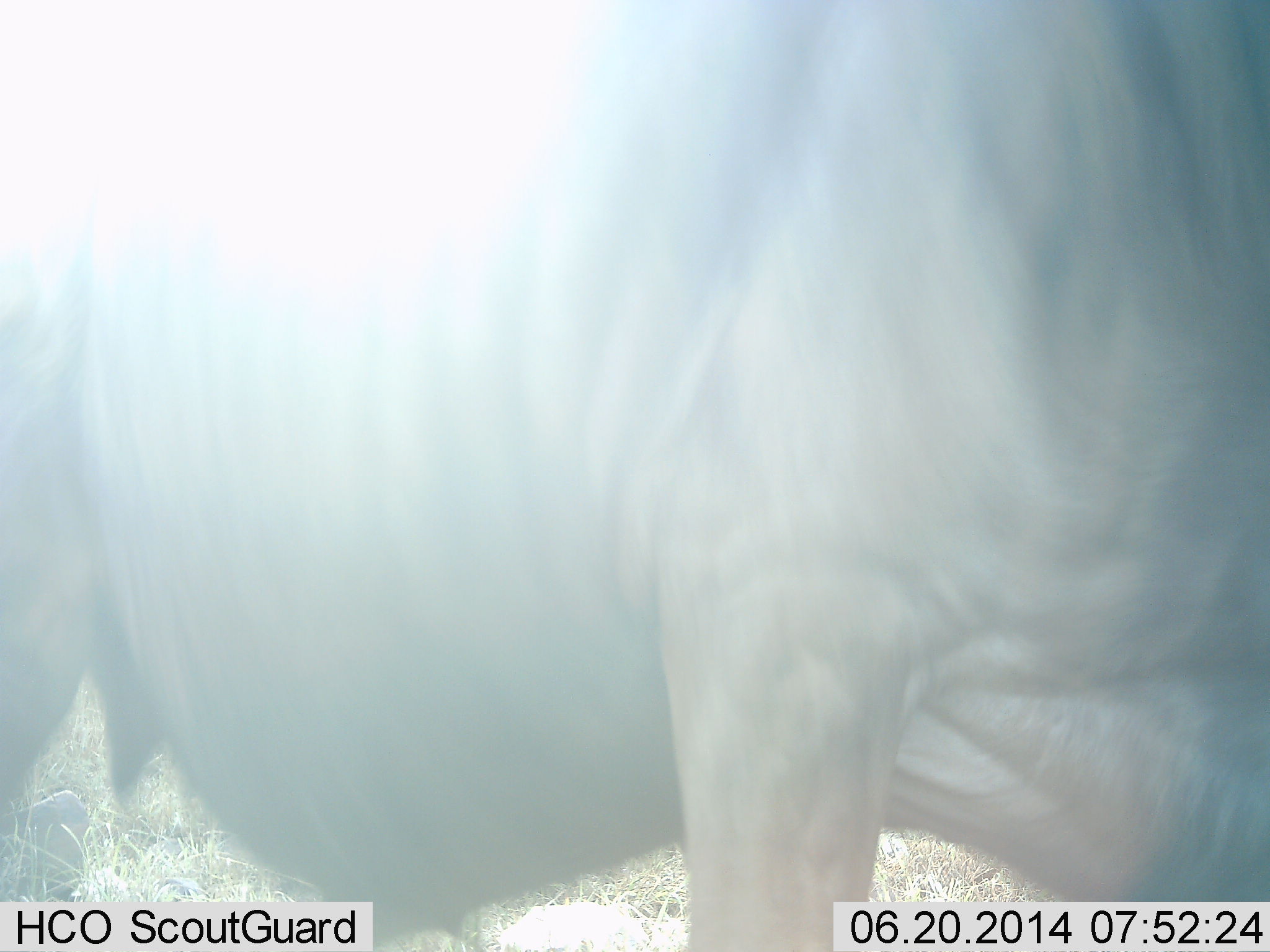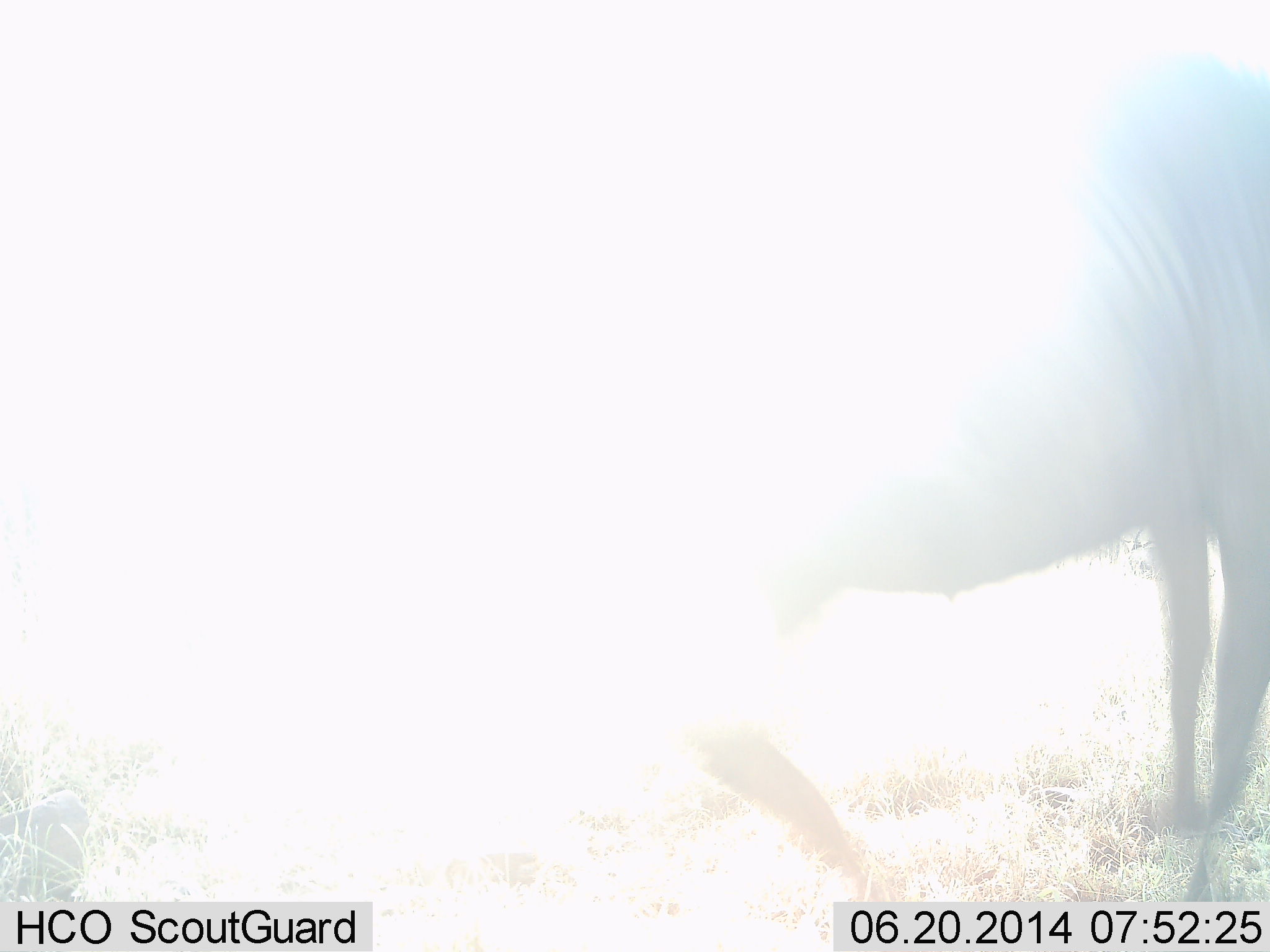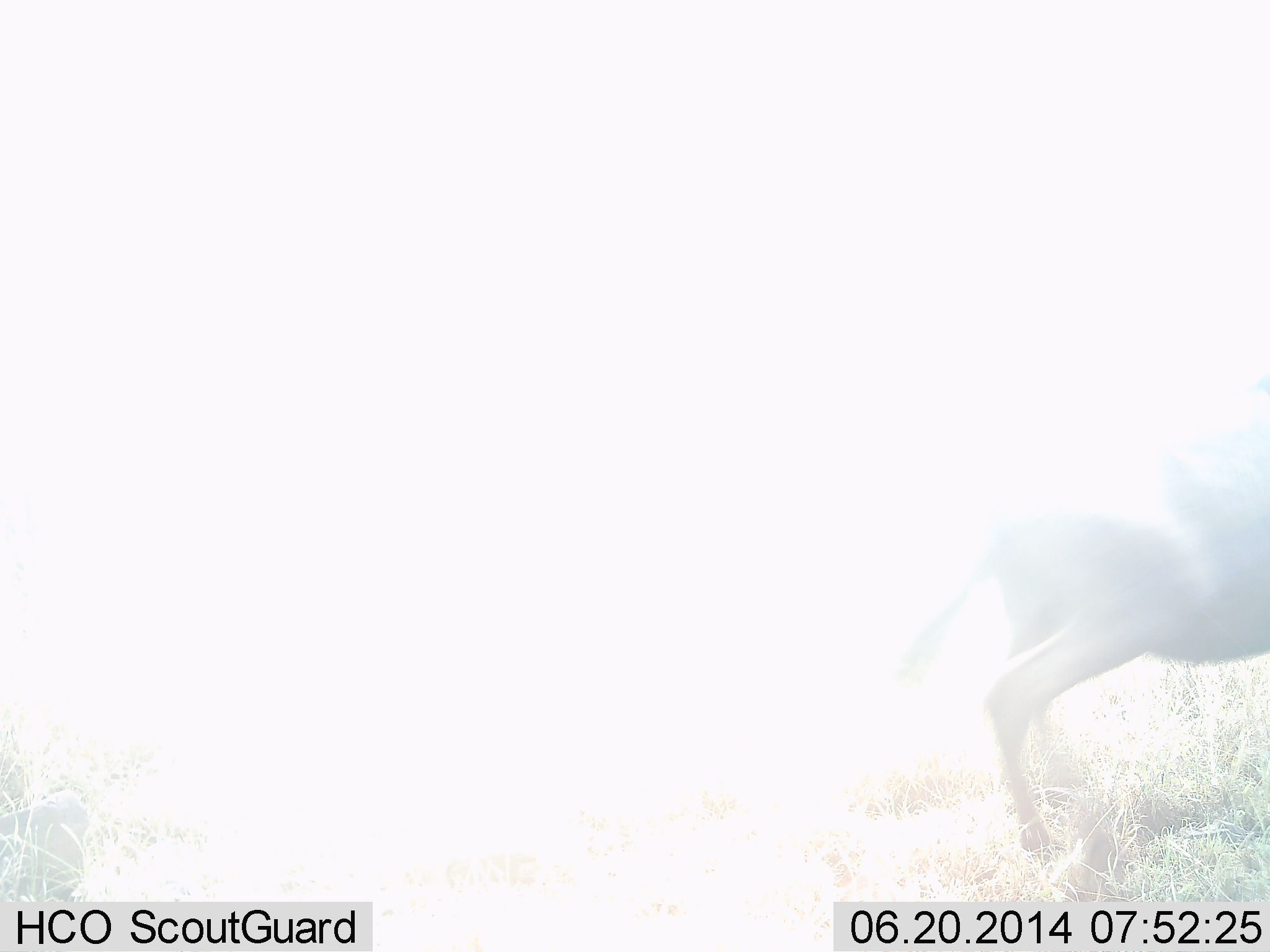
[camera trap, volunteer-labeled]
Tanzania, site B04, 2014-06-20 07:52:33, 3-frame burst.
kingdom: Animalia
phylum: Chordata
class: Mammalia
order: Artiodactyla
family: Bovidae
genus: Connochaetes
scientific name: Connochaetes taurinus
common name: blue wildebeest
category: wildebeest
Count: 1.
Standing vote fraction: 36%.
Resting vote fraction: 0%.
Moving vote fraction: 73%.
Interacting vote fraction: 0%.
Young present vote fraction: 0%.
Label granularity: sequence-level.